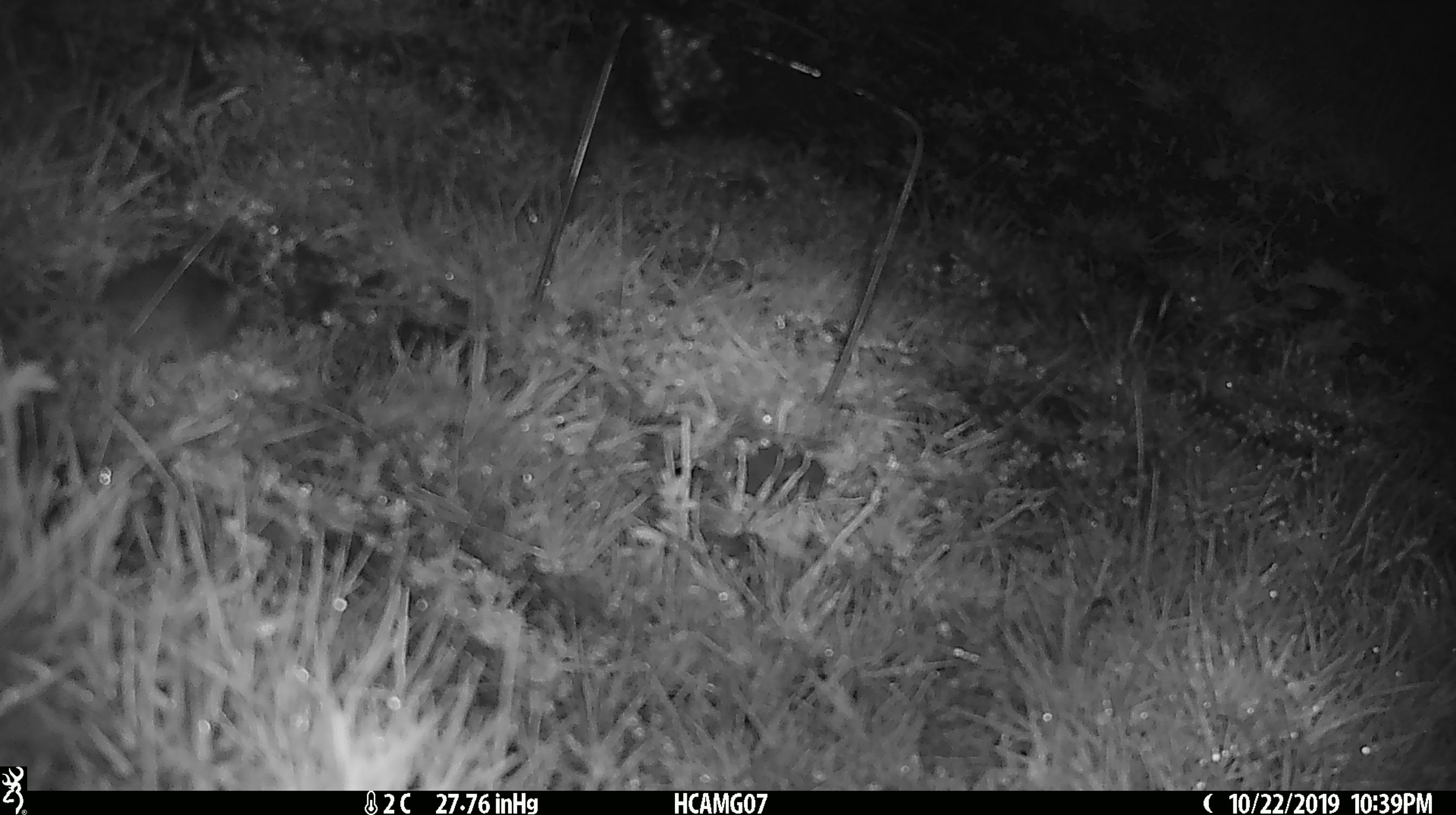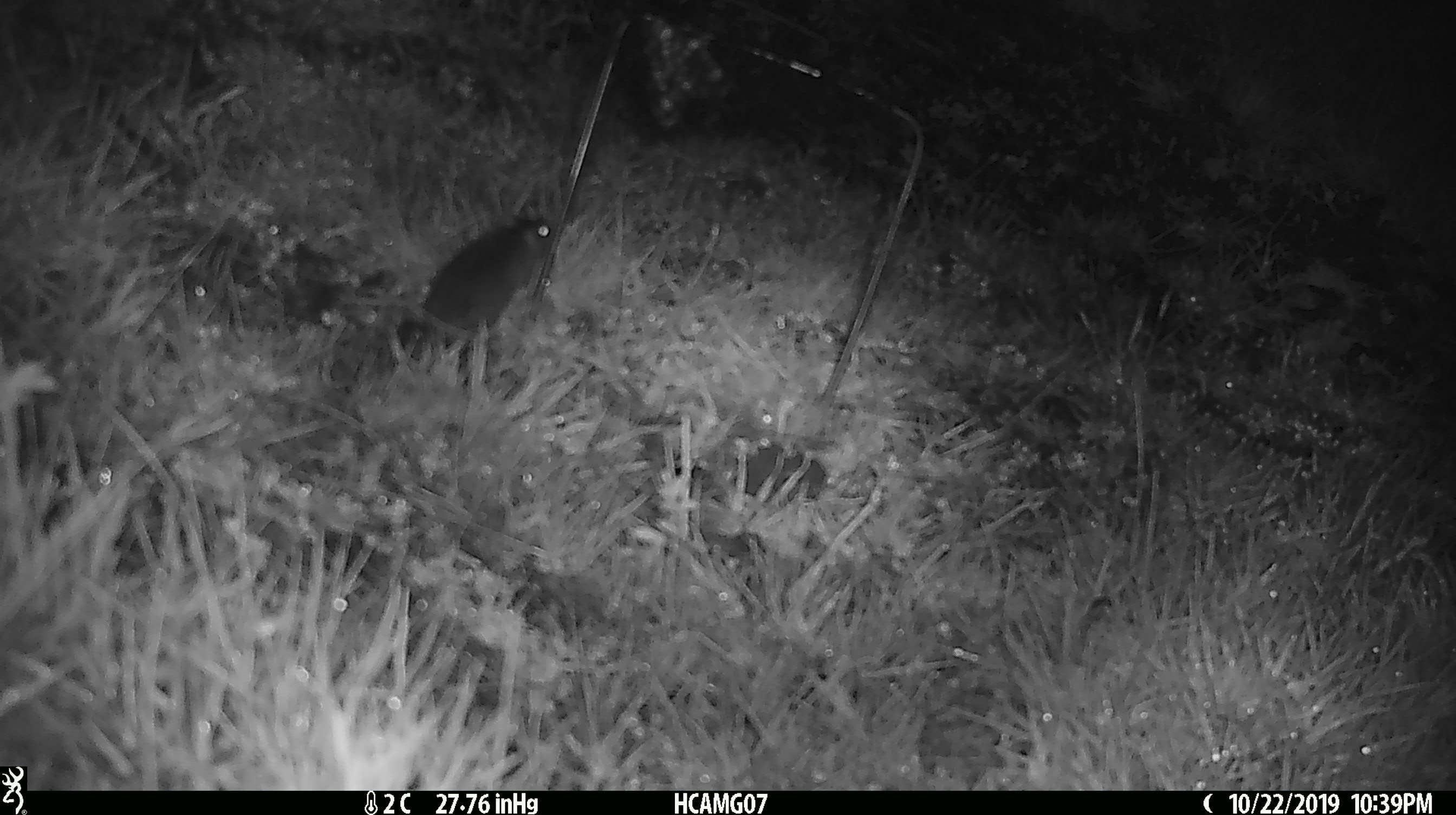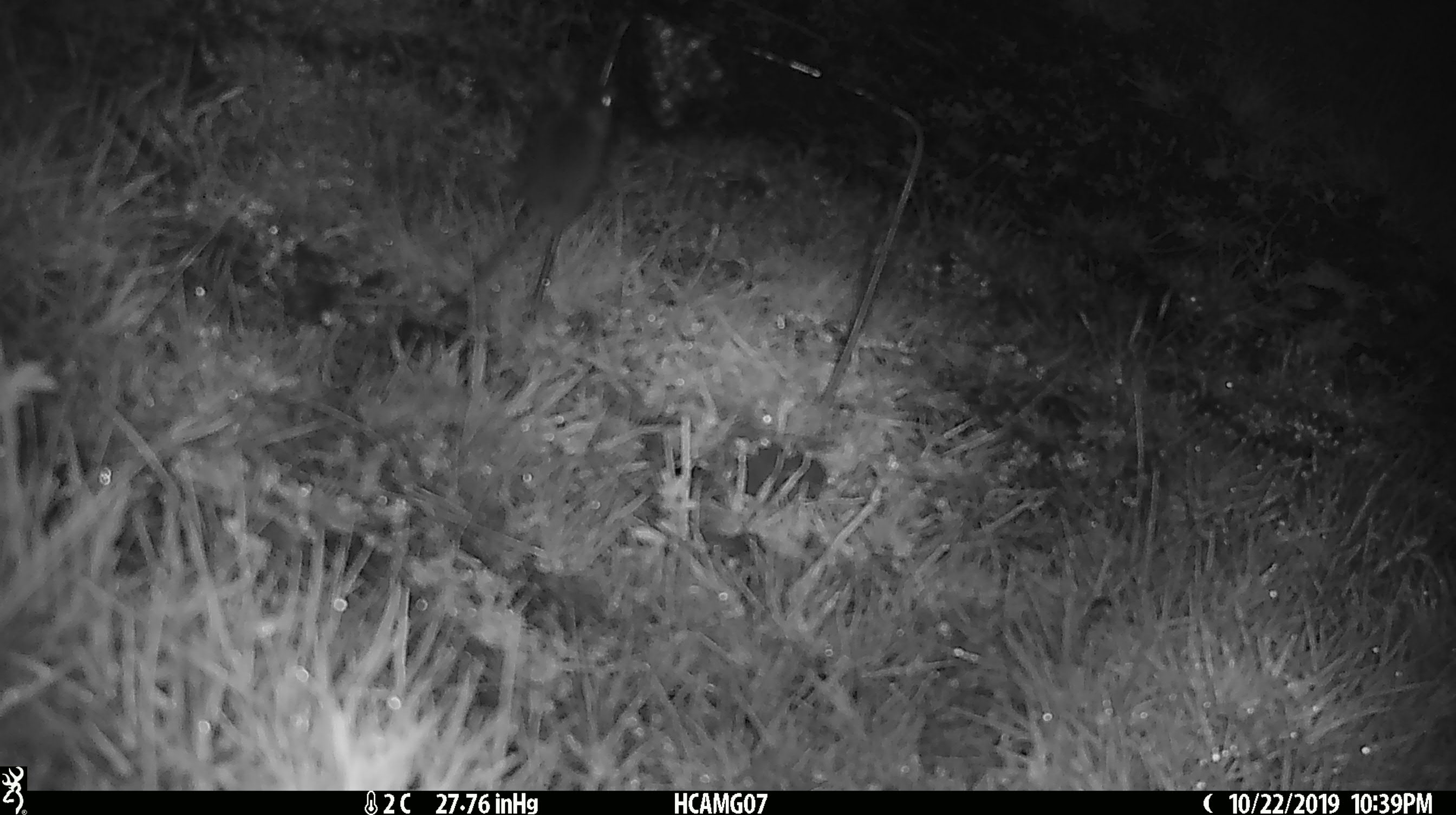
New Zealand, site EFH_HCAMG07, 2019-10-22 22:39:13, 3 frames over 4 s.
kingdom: Animalia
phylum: Chordata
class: Mammalia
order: Rodentia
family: Muridae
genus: Mus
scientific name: Mus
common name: mouse